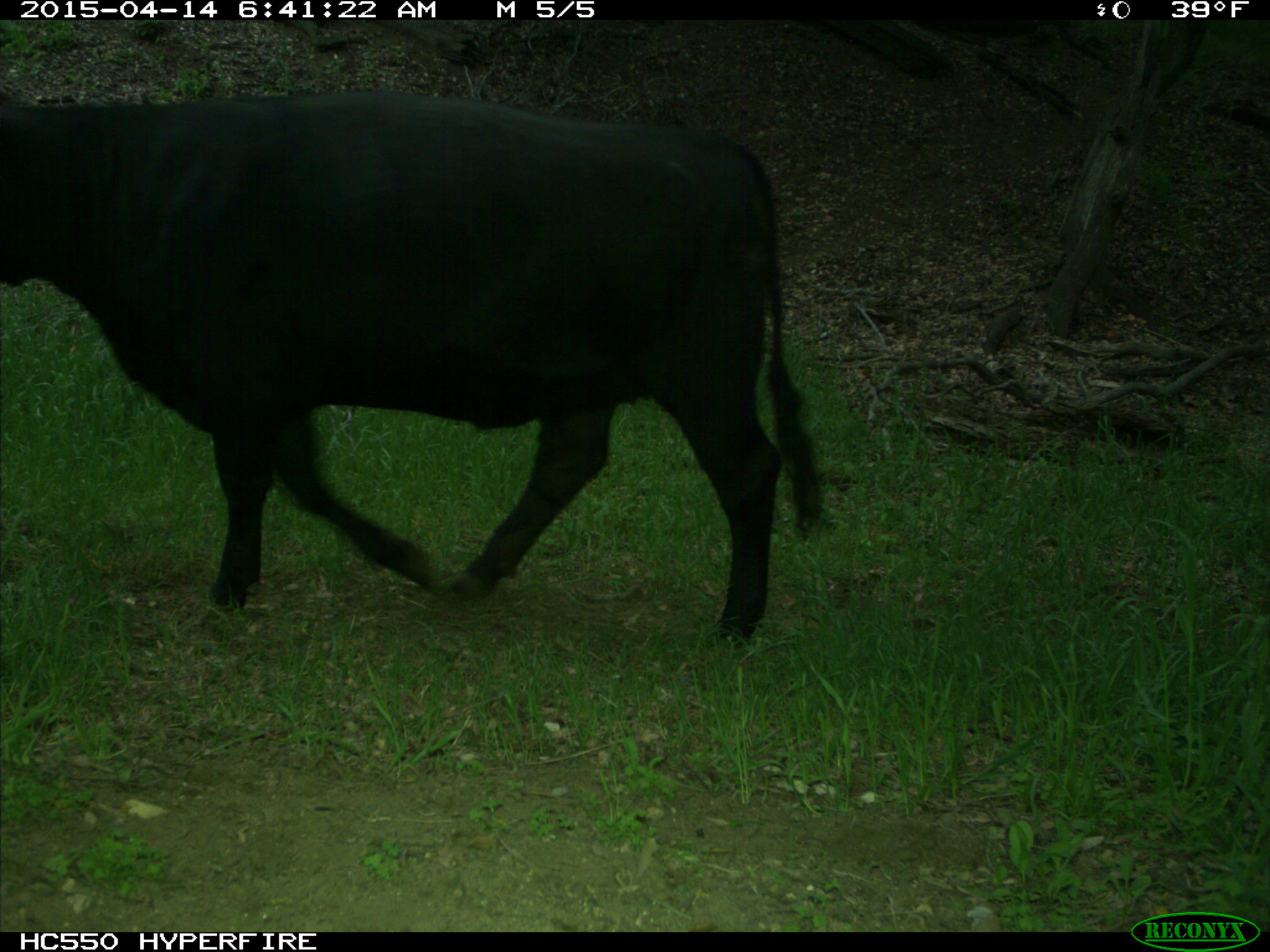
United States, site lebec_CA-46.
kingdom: Animalia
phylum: Chordata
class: Mammalia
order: Artiodactyla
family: Bovidae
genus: Bos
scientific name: Bos taurus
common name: domestic cow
Bos taurus (domestic cow).